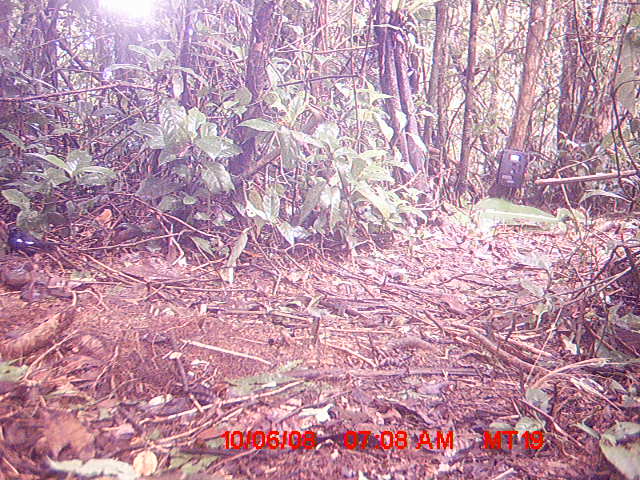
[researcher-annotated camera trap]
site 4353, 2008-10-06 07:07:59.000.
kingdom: Animalia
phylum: Chordata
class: Aves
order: Passeriformes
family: Muscicapidae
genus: Copsychus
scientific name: Copsychus albospecularis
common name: madagascar magpie-robin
Copsychus albospecularis (madagascar magpie-robin), count 1.